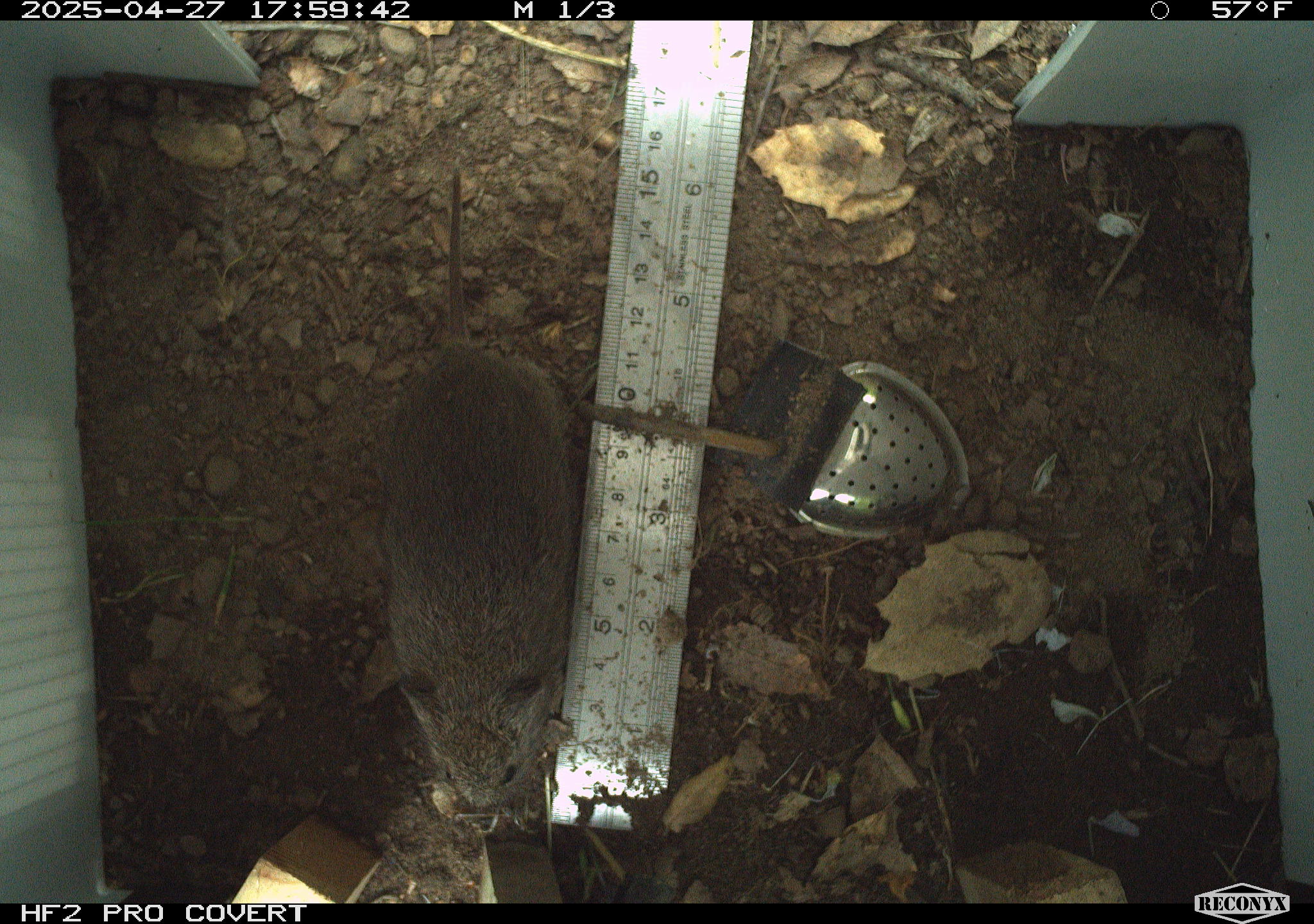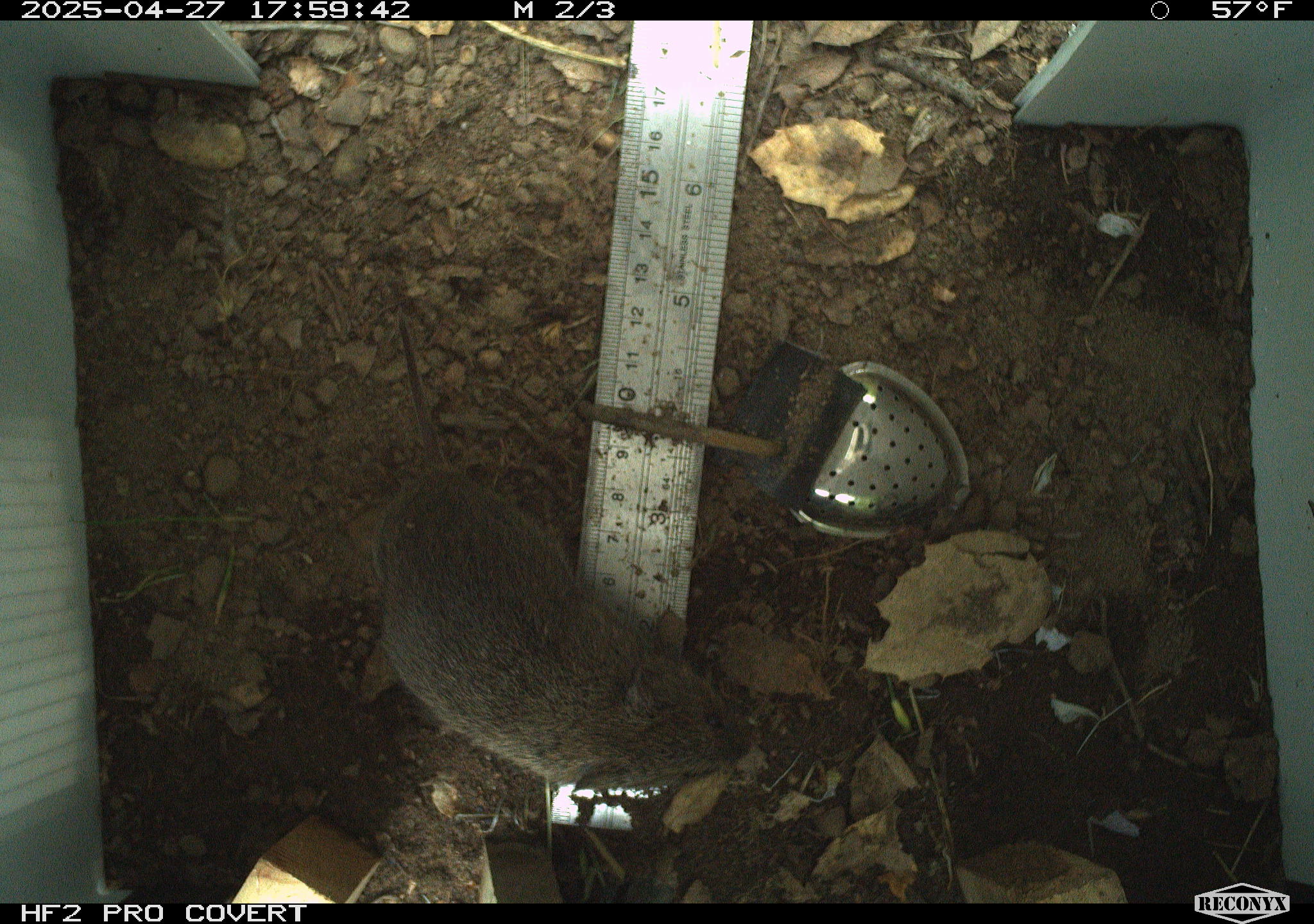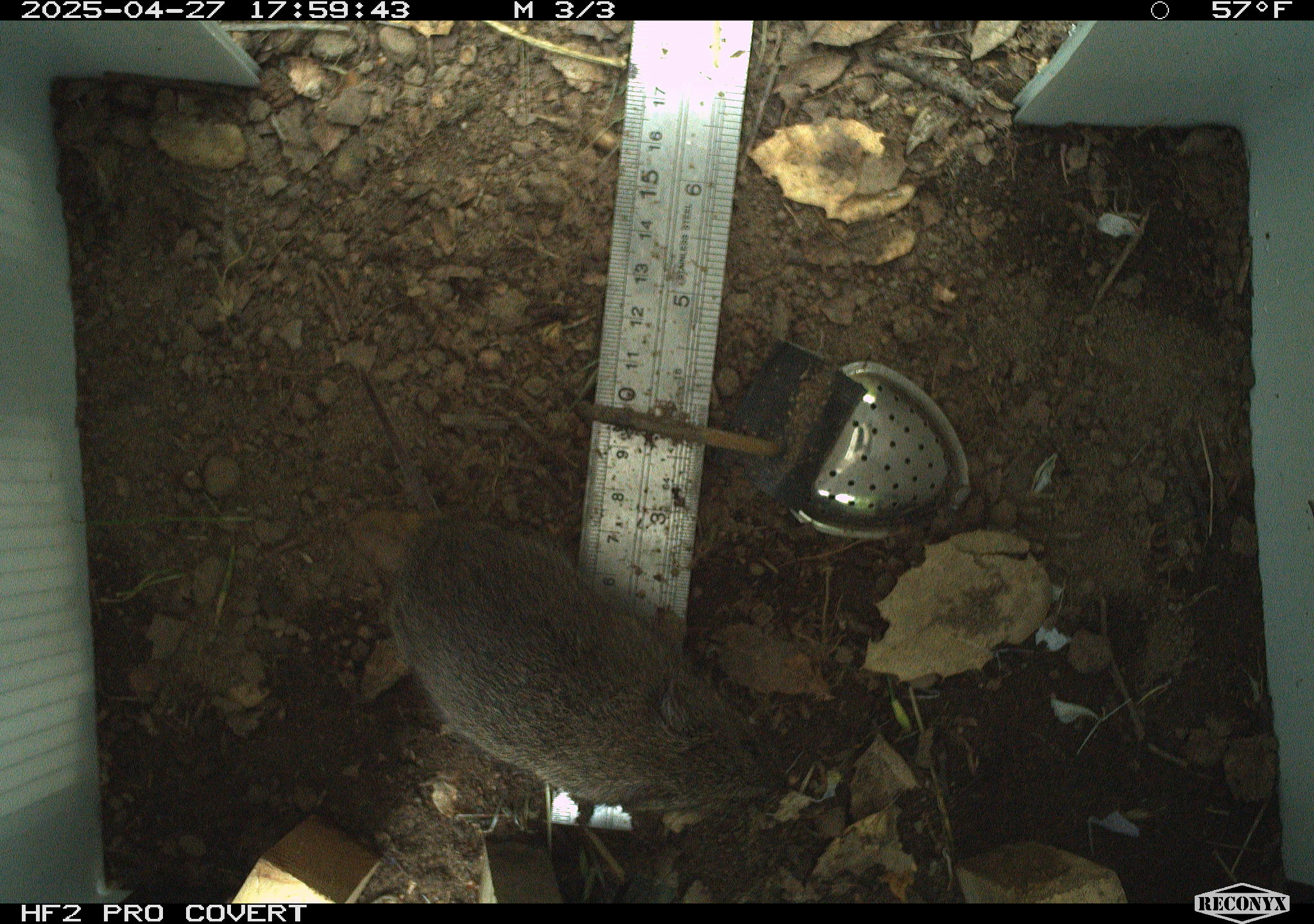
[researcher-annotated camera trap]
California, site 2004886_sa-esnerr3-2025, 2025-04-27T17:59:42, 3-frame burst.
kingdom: Animalia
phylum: Chordata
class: Mammalia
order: Rodentia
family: Cricetidae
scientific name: Arvicolinae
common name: voles, lemmings, and muskrats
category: arvicolinae subfamily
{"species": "arvicolinae subfamily (voles, lemmings, and muskrats) (Arvicolinae)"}